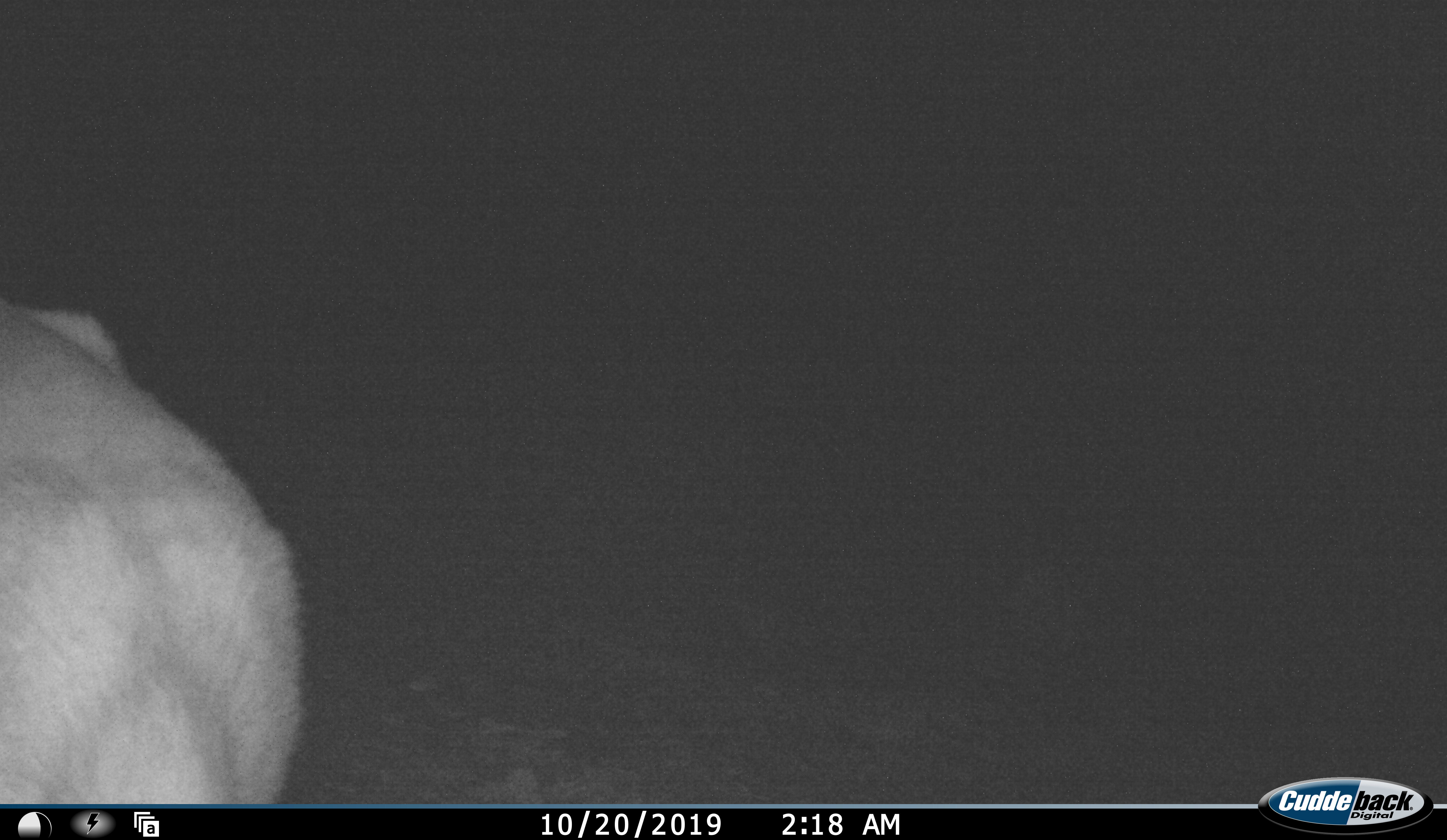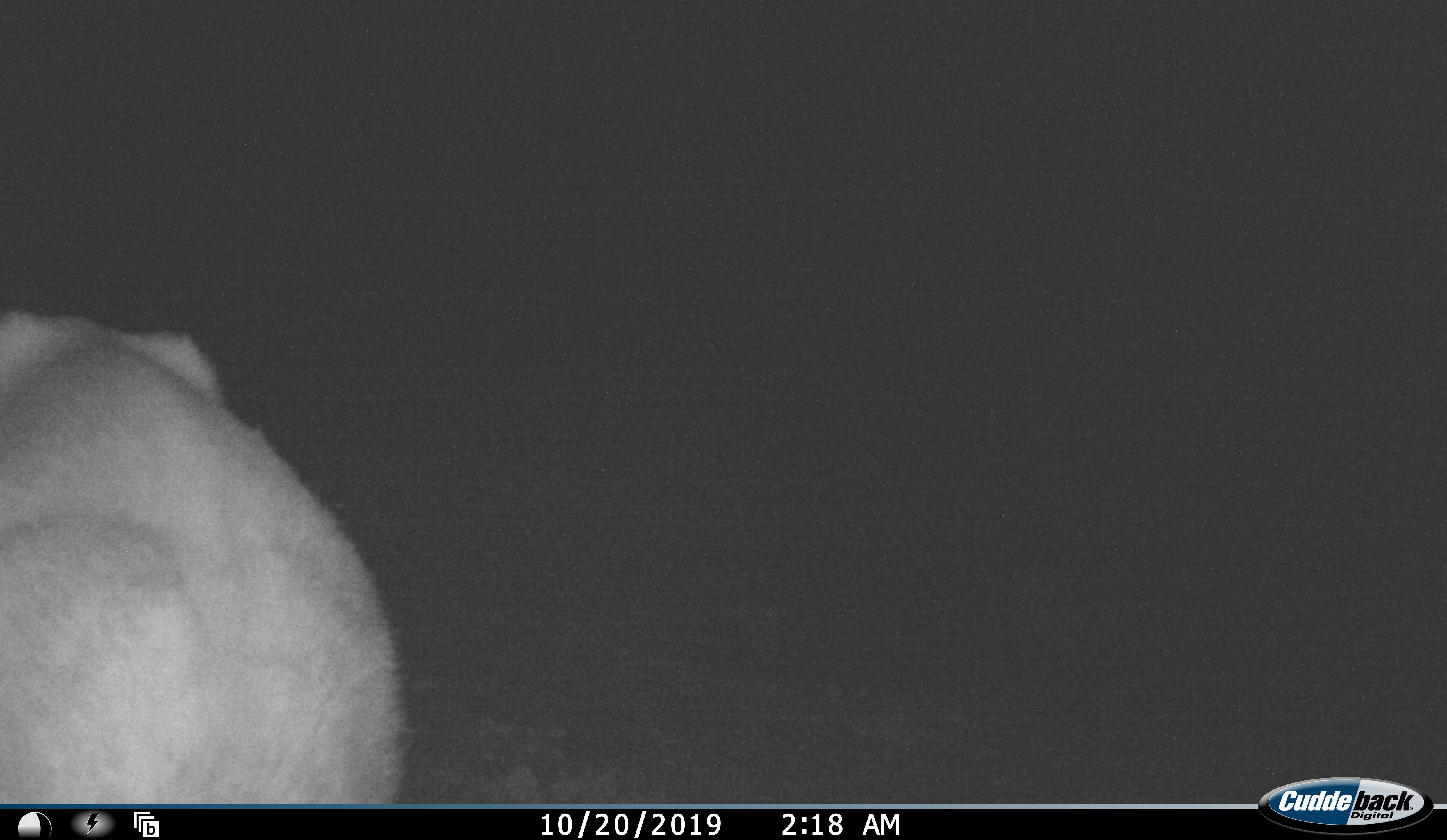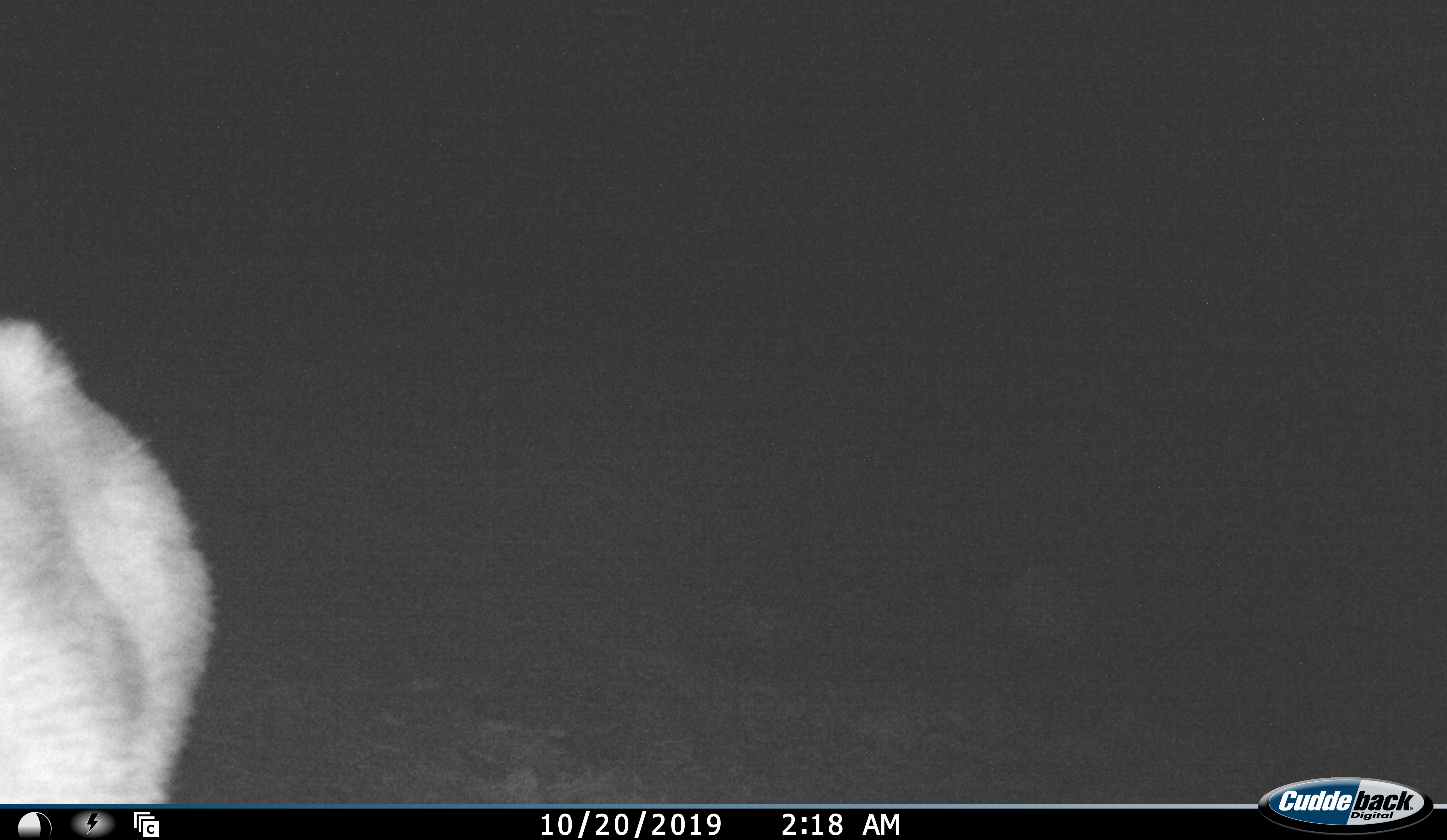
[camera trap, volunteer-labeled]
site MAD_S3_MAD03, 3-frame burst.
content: unidentified animal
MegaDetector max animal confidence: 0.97